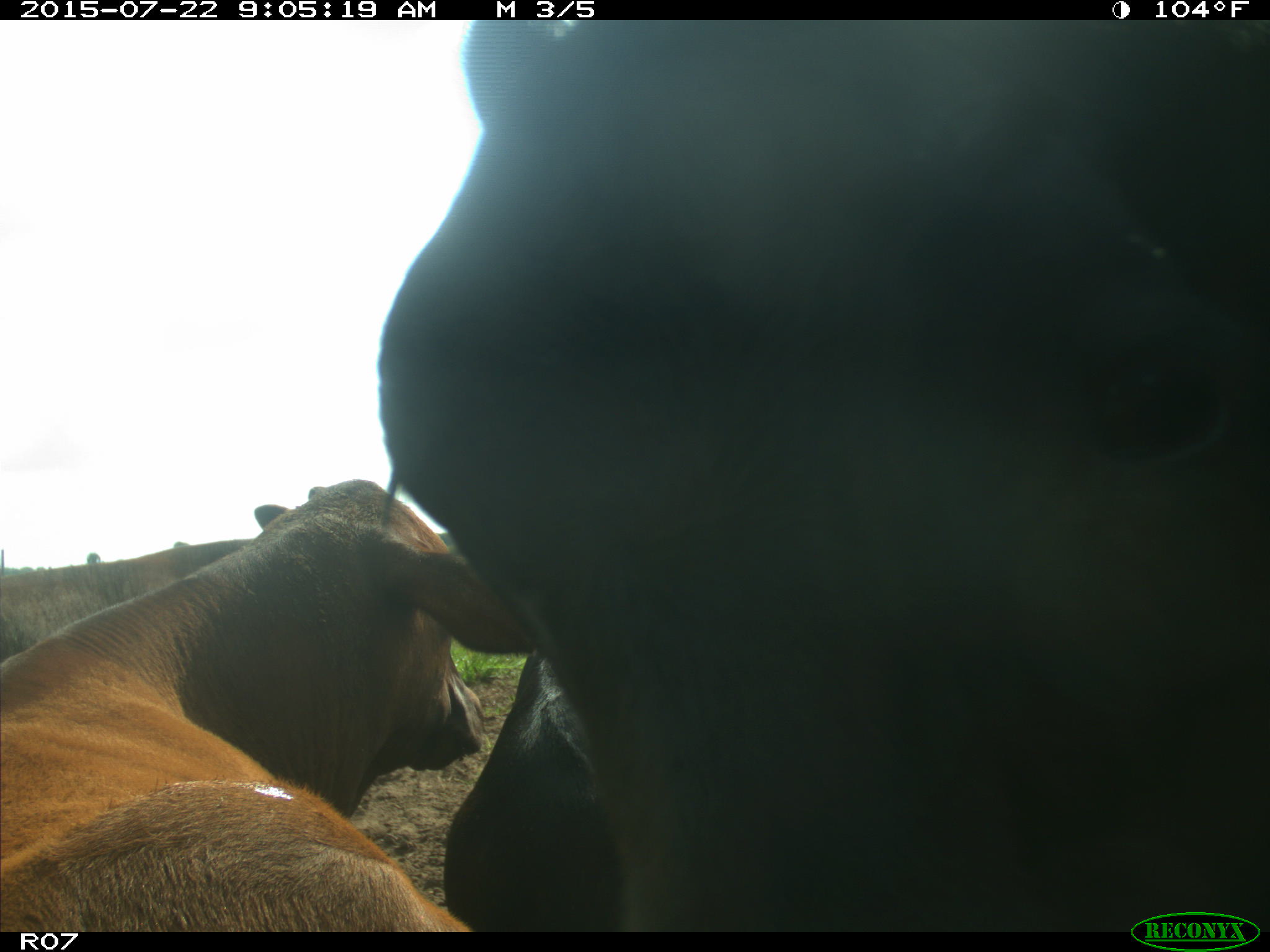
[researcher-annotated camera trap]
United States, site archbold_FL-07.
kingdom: Animalia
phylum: Chordata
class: Mammalia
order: Artiodactyla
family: Bovidae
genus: Bos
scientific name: Bos taurus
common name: domestic cow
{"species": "Bos taurus (domestic cow)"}